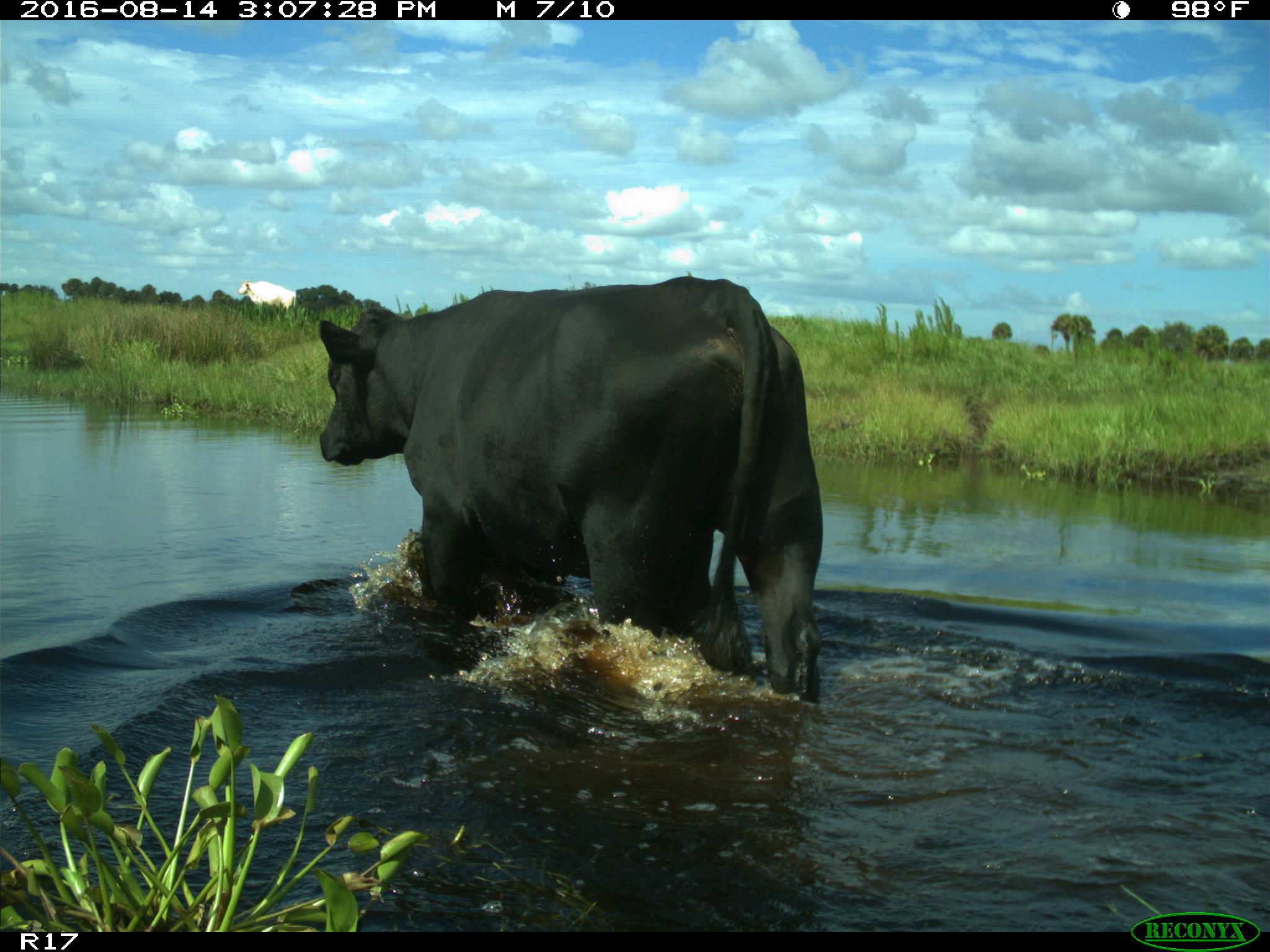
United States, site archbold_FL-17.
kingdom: Animalia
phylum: Chordata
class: Mammalia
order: Artiodactyla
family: Bovidae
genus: Bos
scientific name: Bos taurus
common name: domestic cow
Bos taurus (domestic cow).